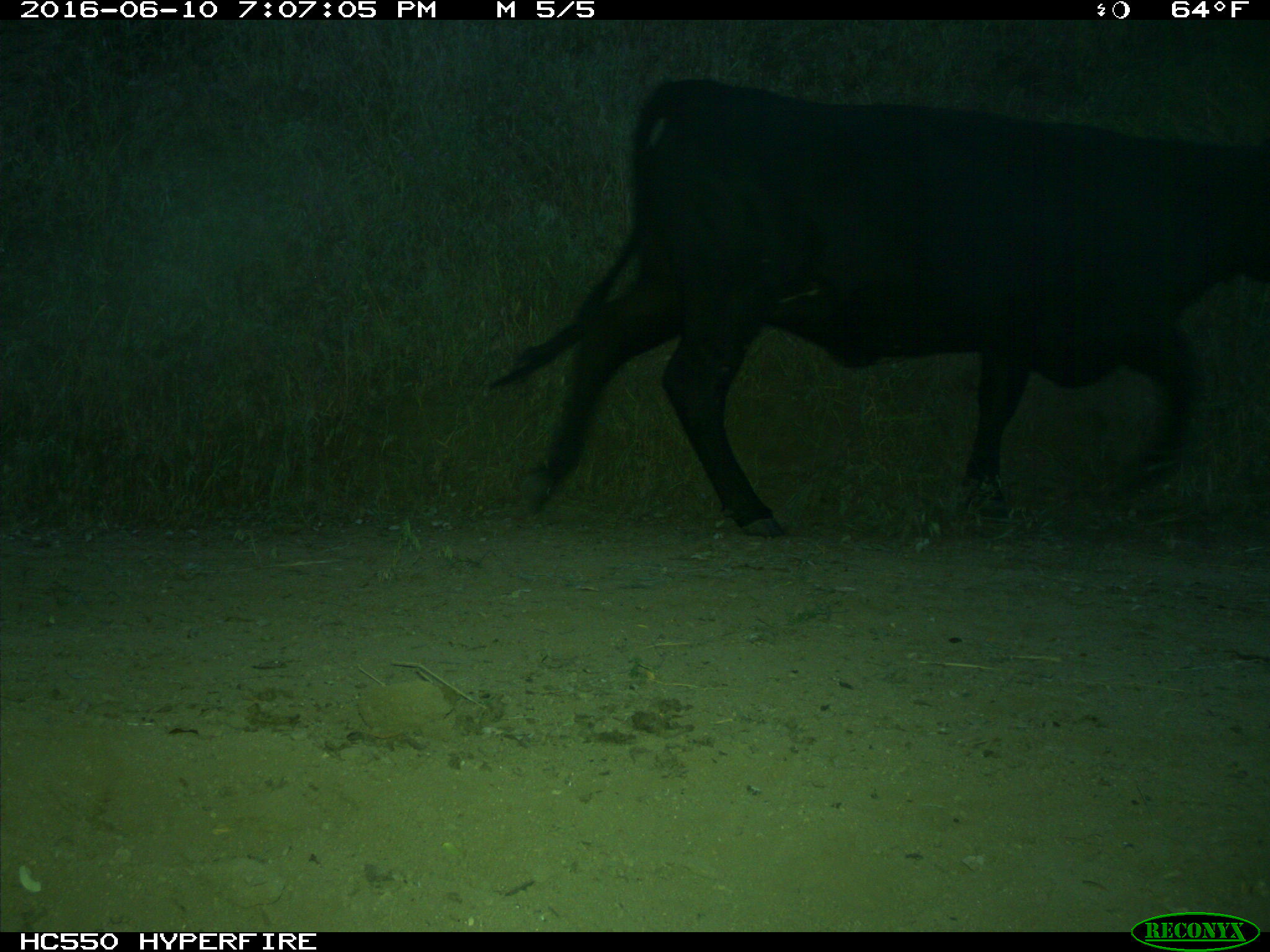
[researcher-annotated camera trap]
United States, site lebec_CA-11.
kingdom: Animalia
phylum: Chordata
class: Mammalia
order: Artiodactyla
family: Bovidae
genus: Bos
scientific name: Bos taurus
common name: domestic cow